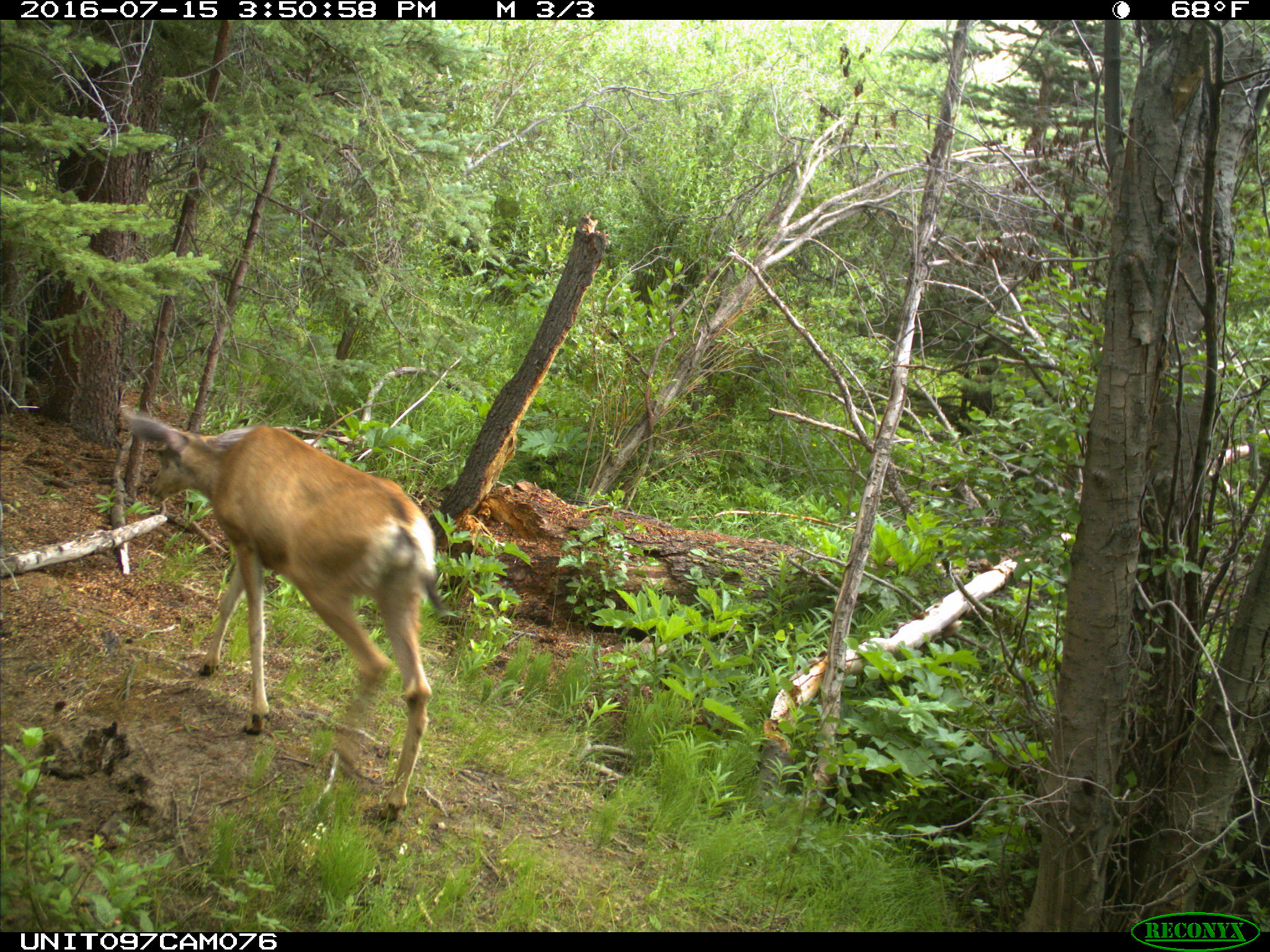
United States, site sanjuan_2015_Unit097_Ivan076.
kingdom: Animalia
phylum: Chordata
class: Mammalia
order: Artiodactyla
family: Cervidae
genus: Odocoileus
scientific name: Odocoileus hemionus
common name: mule deer